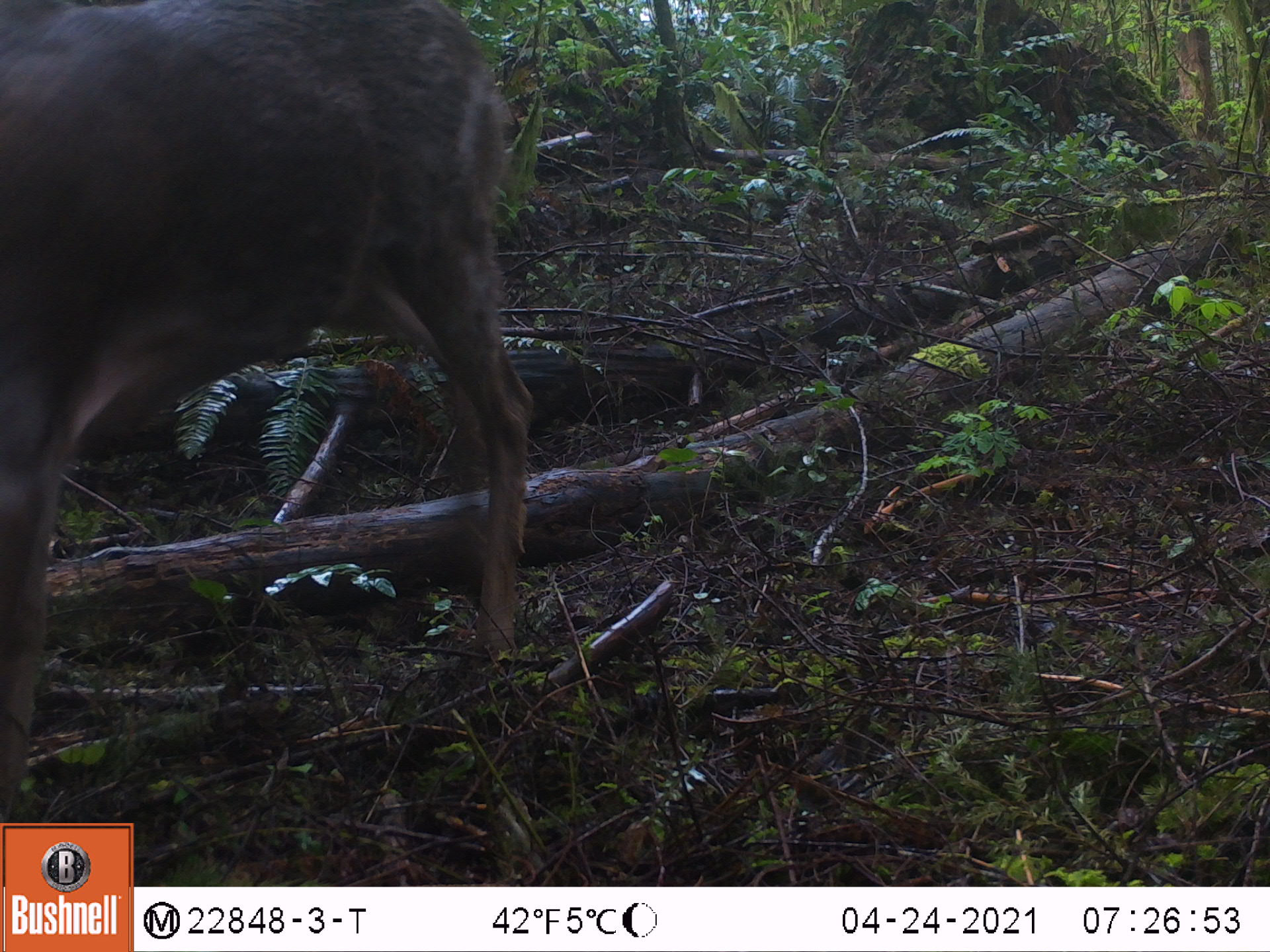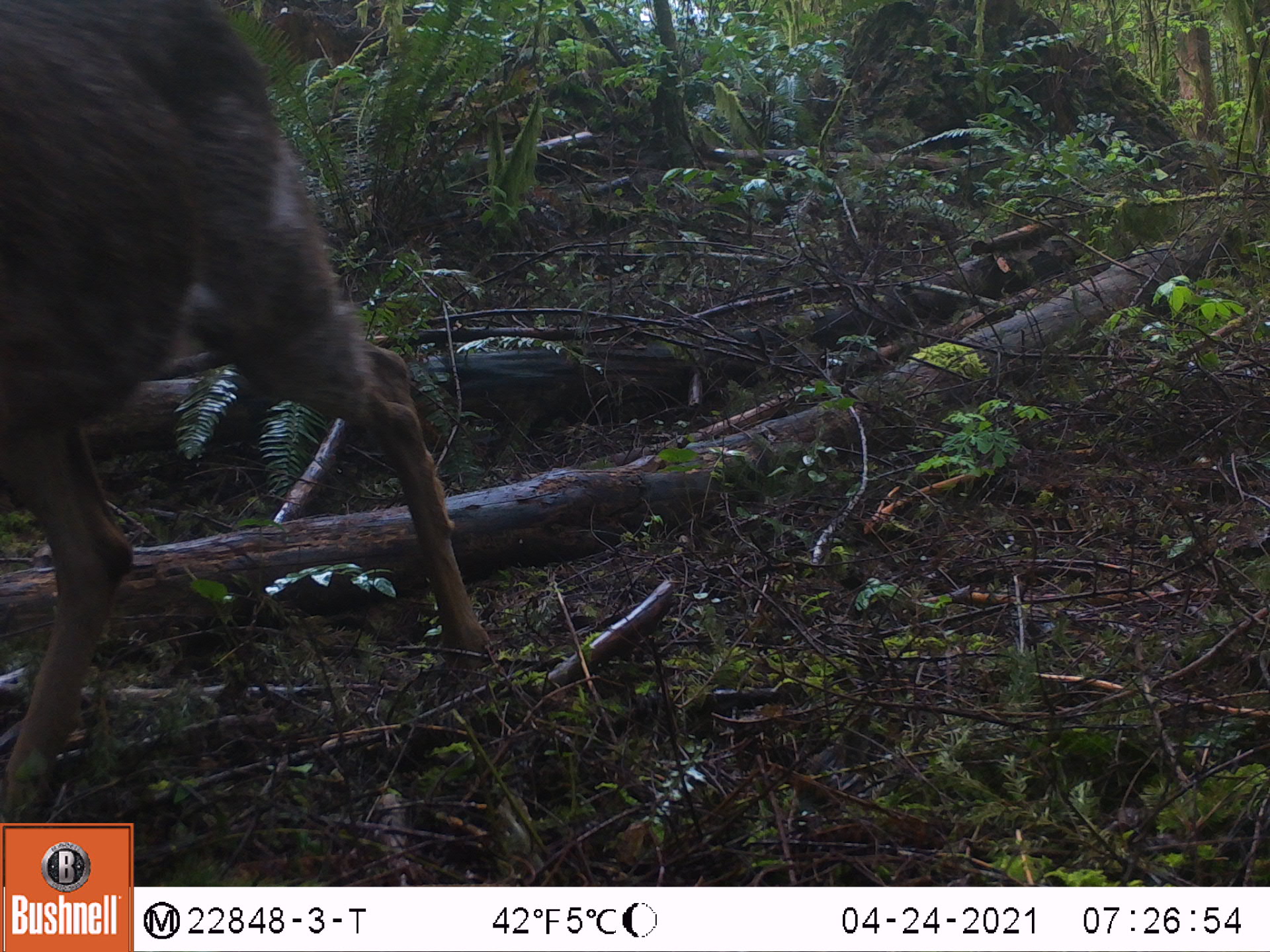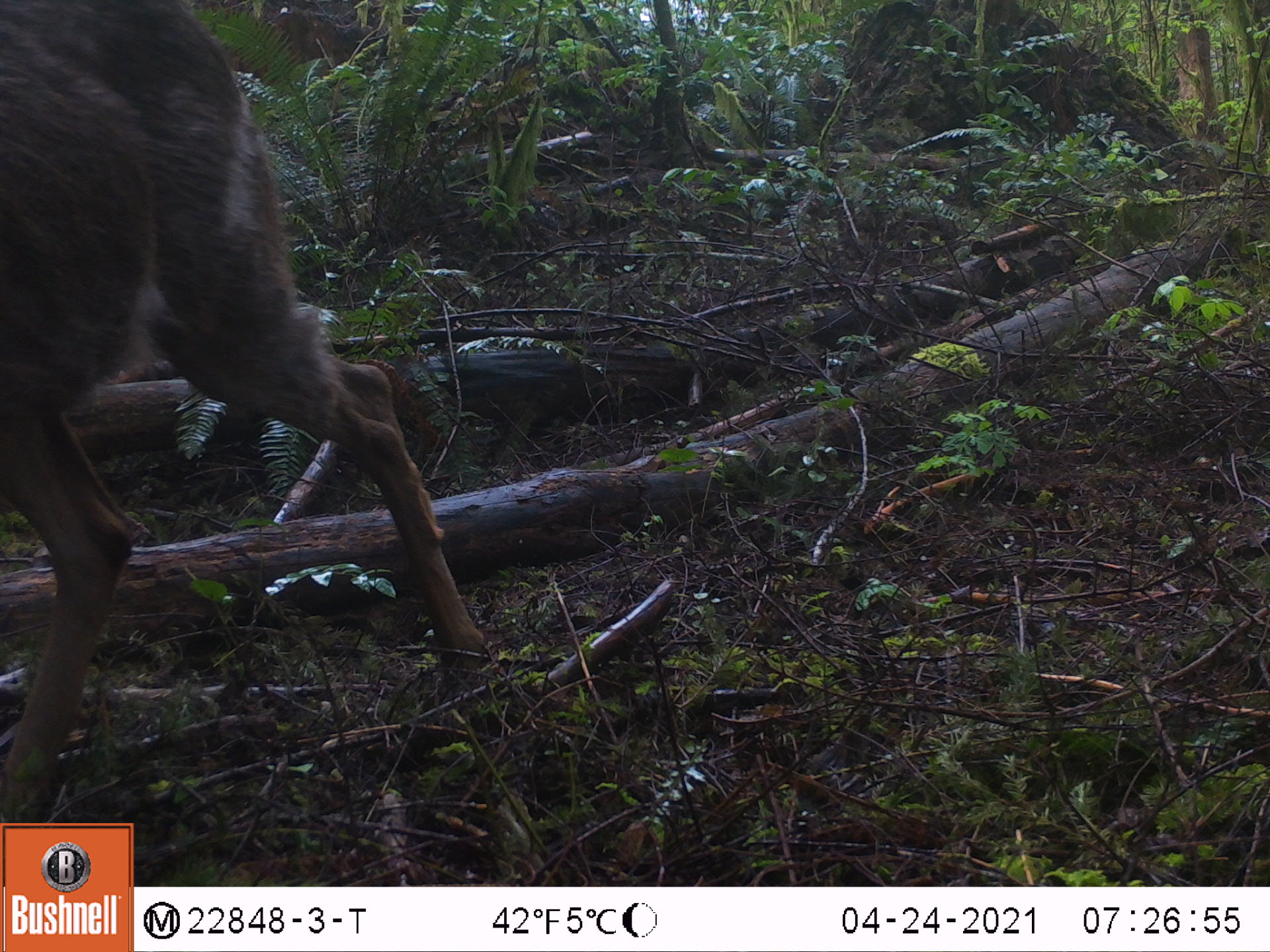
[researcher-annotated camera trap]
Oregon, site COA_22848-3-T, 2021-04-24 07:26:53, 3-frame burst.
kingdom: Animalia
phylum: Chordata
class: Mammalia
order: Artiodactyla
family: Cervidae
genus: Odocoileus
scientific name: Odocoileus hemionus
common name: black-tailed deer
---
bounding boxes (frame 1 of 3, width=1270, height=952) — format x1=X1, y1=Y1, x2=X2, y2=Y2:
black-tailed deer: x1=0, y1=3, x2=542, y2=815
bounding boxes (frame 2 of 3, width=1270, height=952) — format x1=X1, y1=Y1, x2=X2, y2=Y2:
black-tailed deer: x1=3, y1=0, x2=497, y2=819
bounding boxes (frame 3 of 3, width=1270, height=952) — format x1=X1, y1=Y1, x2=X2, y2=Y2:
black-tailed deer: x1=3, y1=0, x2=495, y2=819